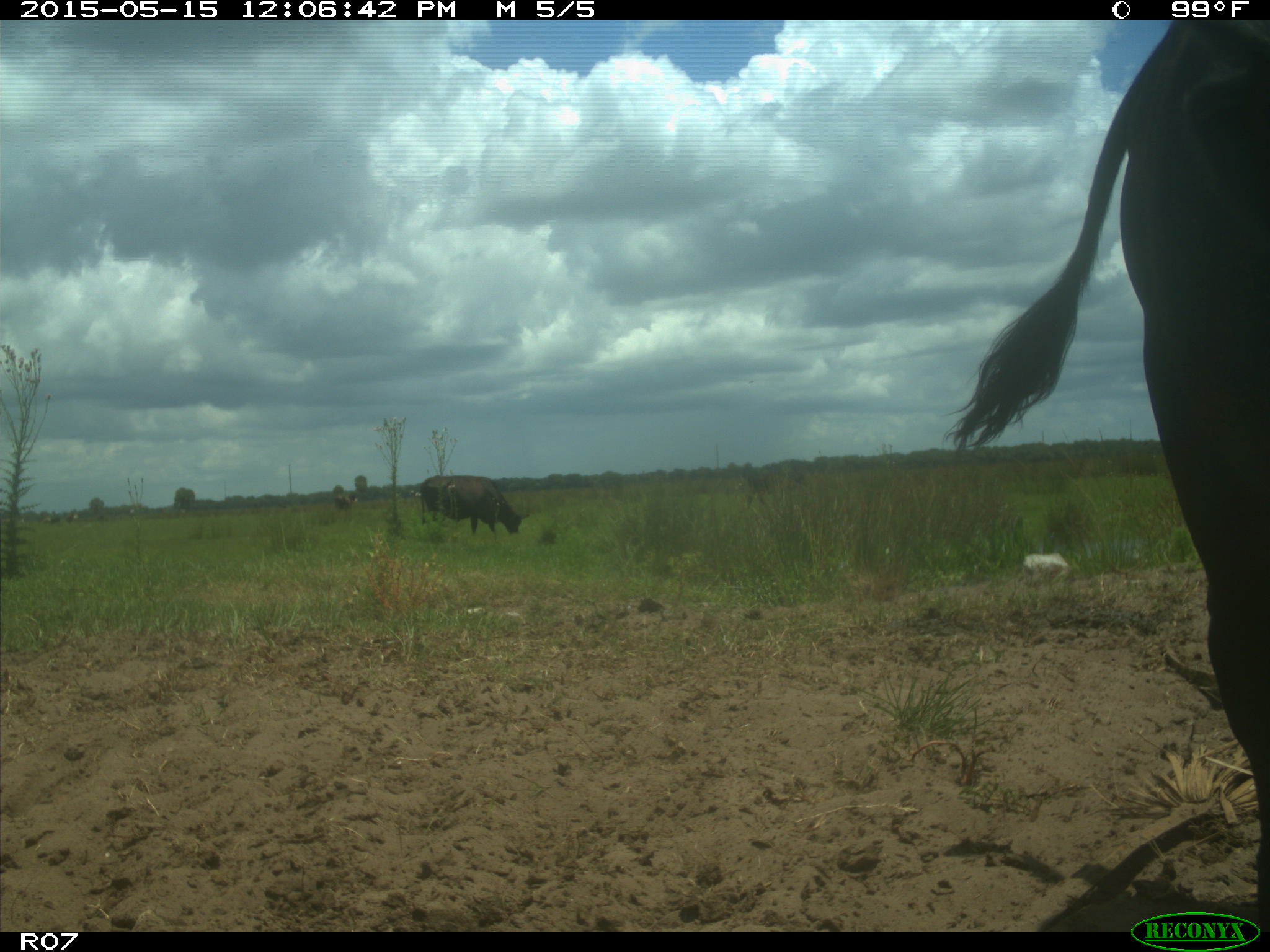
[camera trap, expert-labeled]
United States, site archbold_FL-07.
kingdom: Animalia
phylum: Chordata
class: Mammalia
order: Artiodactyla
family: Bovidae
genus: Bos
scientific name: Bos taurus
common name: domestic cow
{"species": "Bos taurus (domestic cow)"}